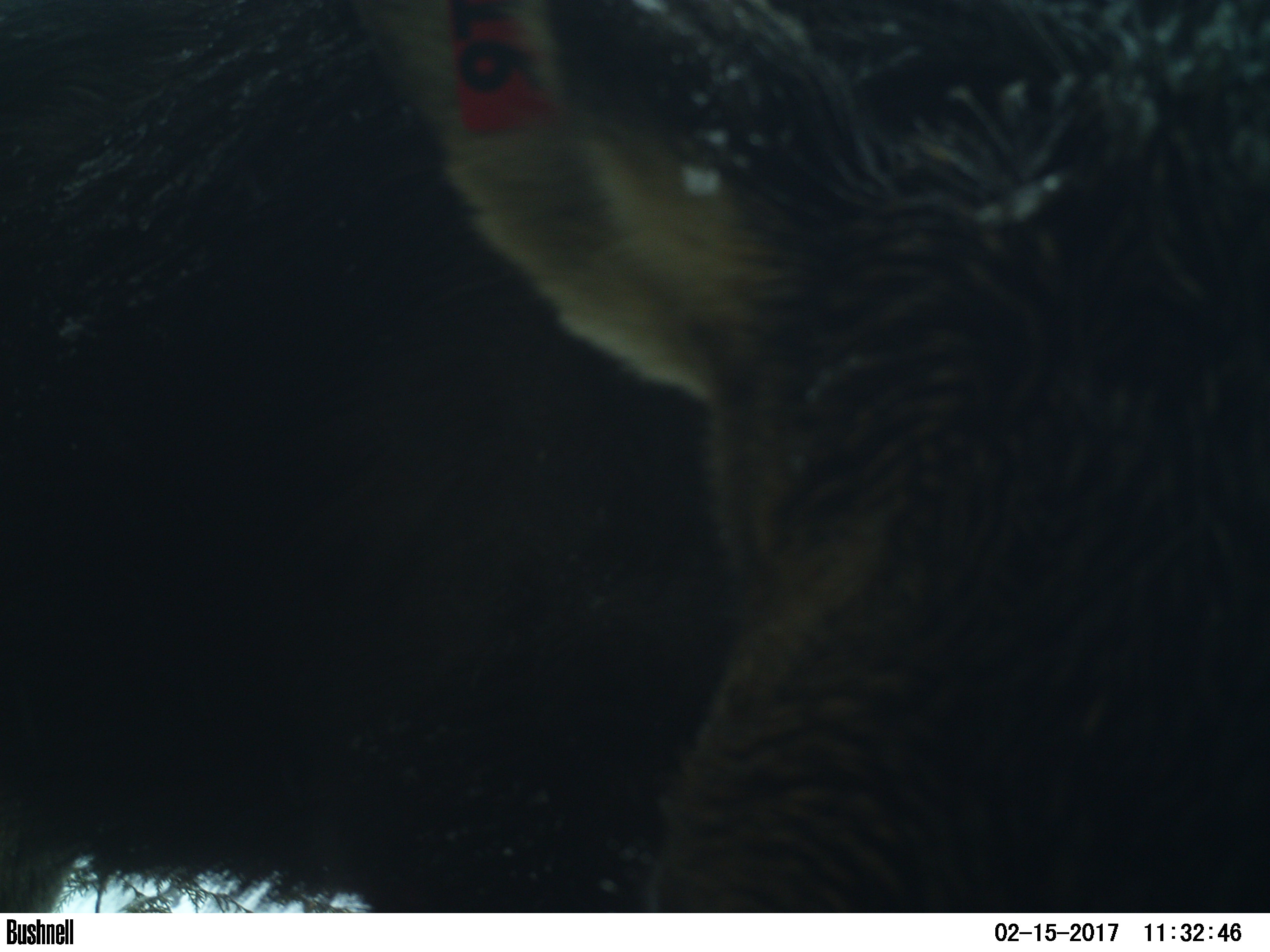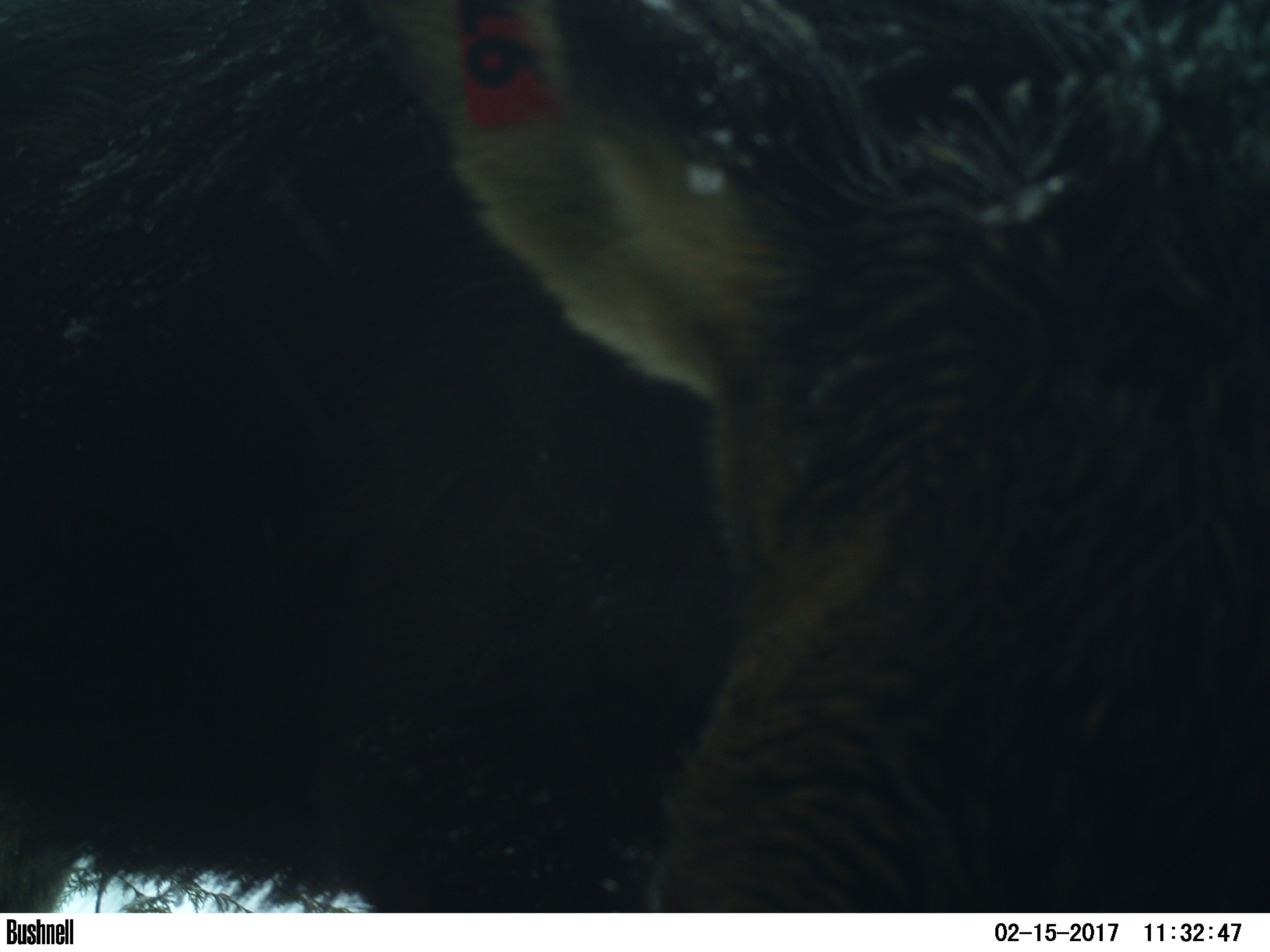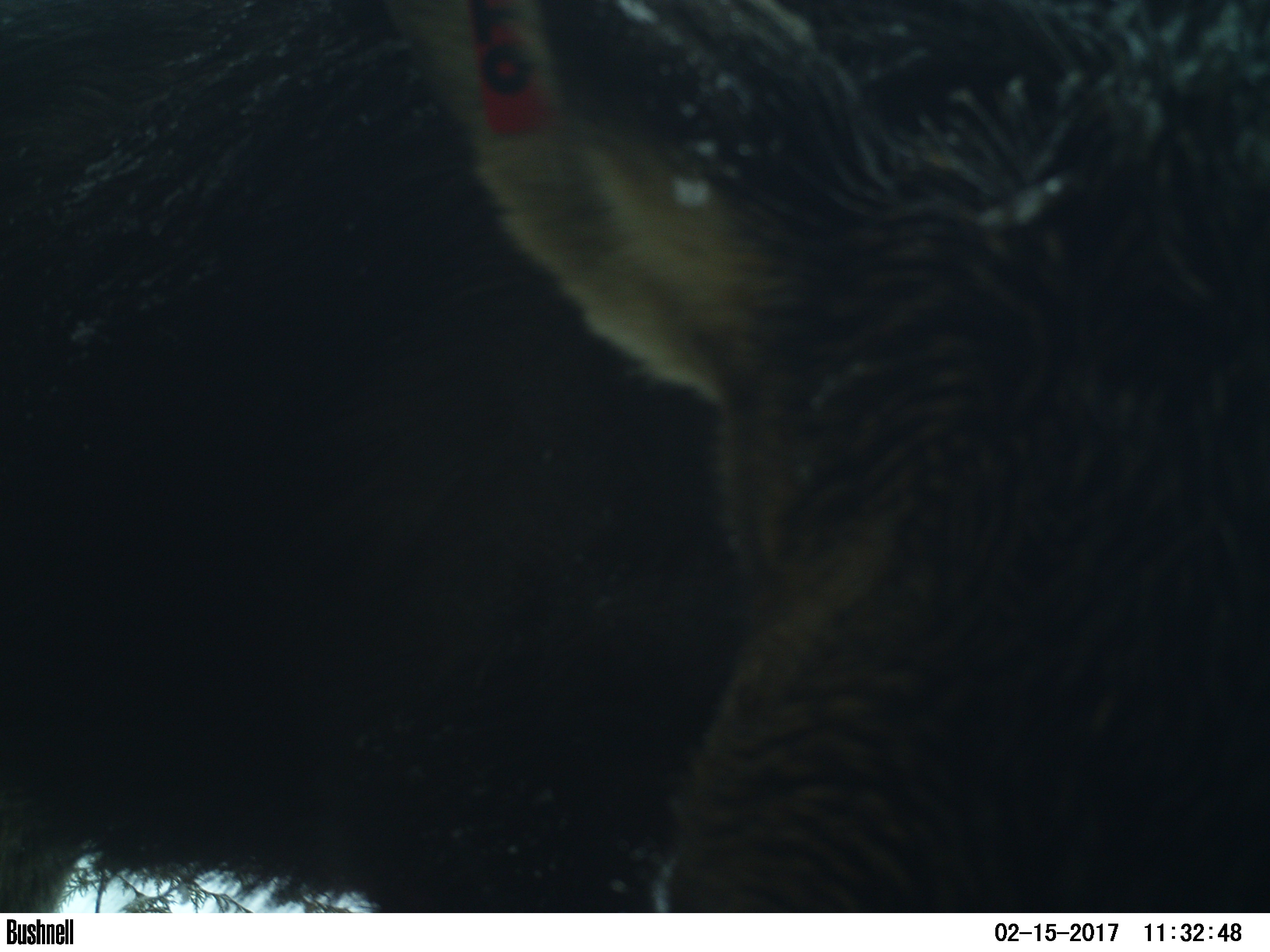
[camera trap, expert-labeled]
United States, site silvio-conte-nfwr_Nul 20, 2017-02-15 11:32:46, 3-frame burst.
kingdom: Animalia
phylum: Chordata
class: Mammalia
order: Artiodactyla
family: Cervidae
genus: Alces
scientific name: Alces alces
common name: moose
Moose (Alces alces).